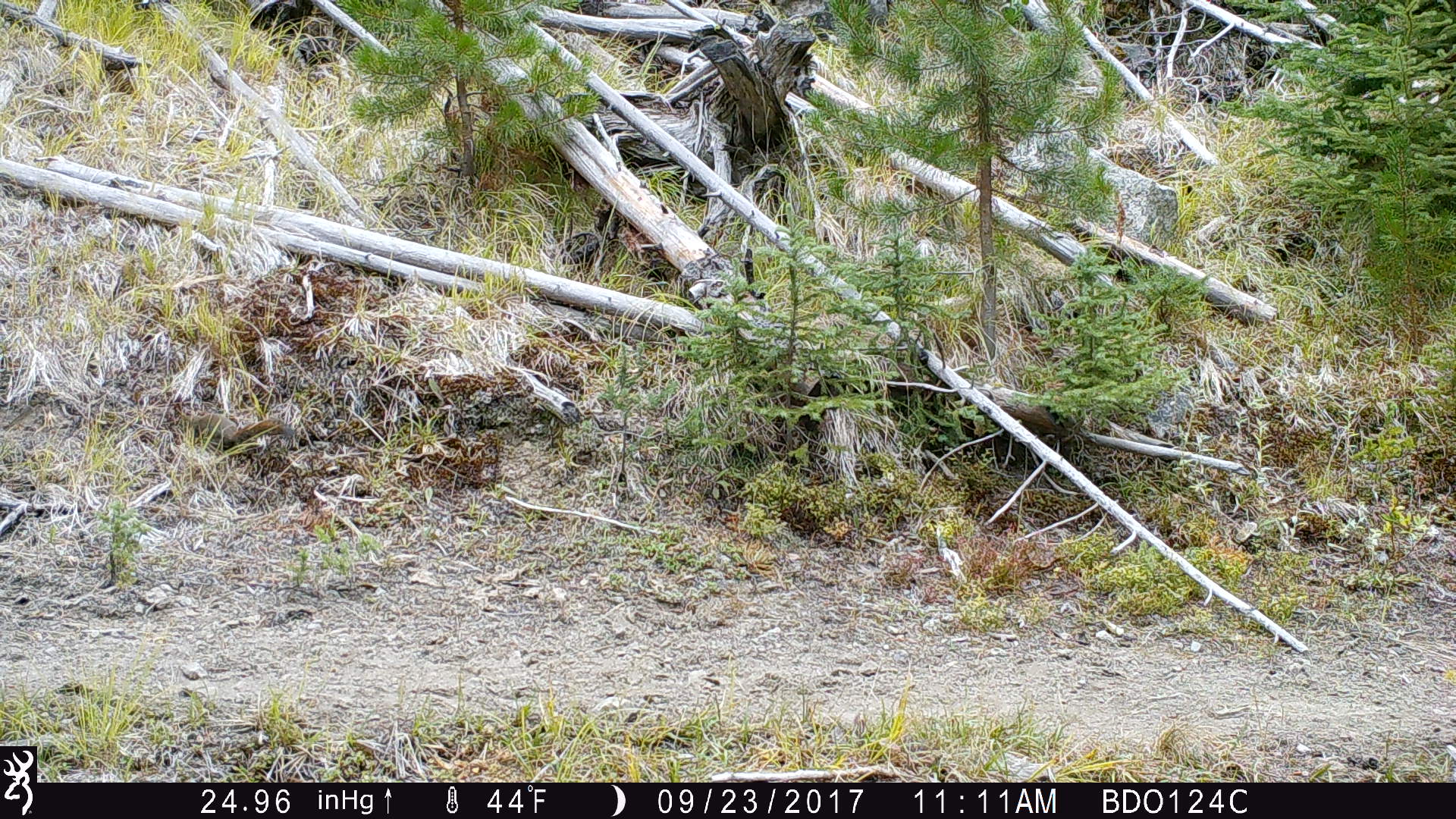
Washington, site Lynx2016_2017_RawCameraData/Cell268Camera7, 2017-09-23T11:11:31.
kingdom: Animalia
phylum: Chordata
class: Mammalia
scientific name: Mammalia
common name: small mammal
Small mammal (Mammalia). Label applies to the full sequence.